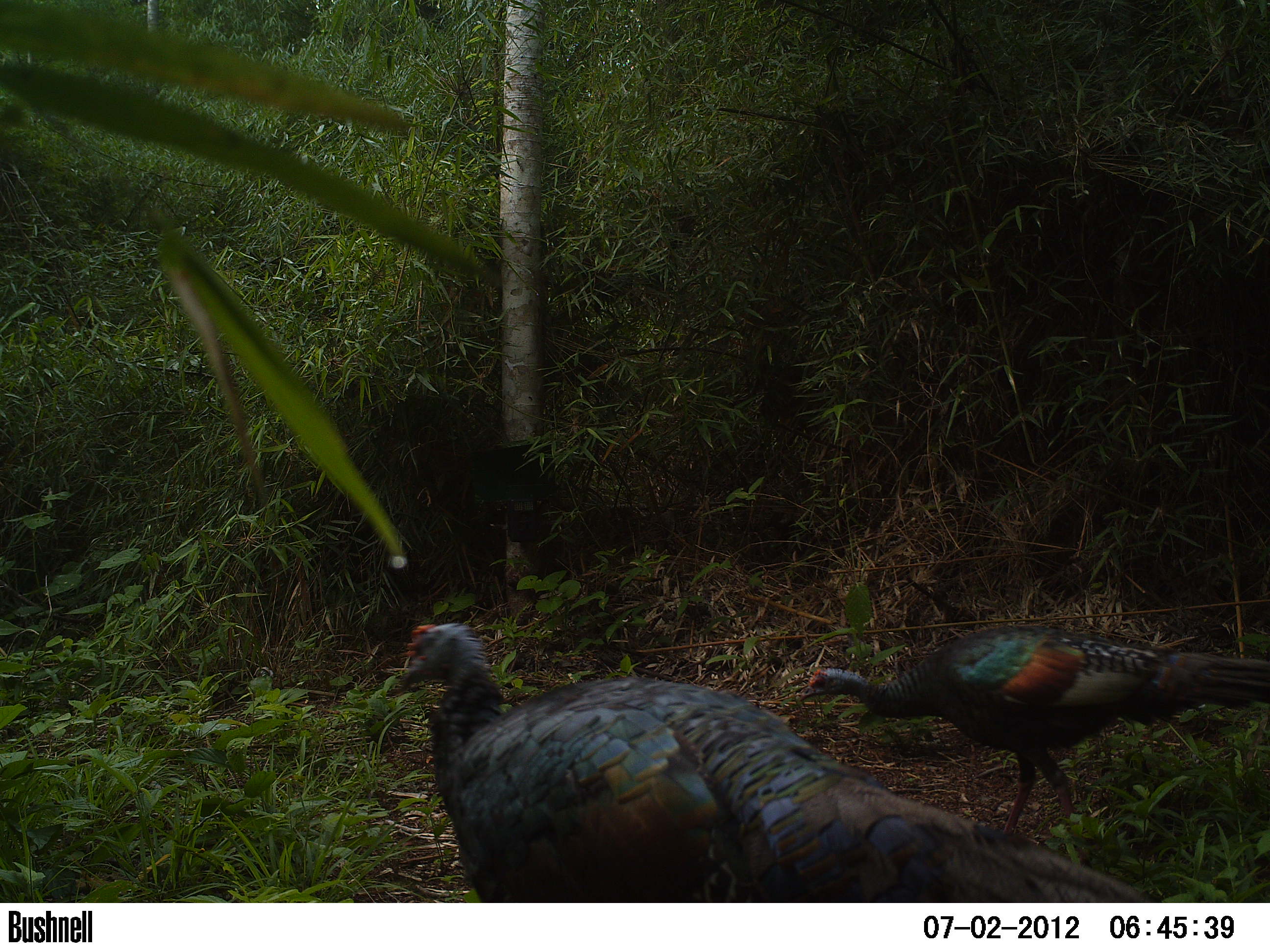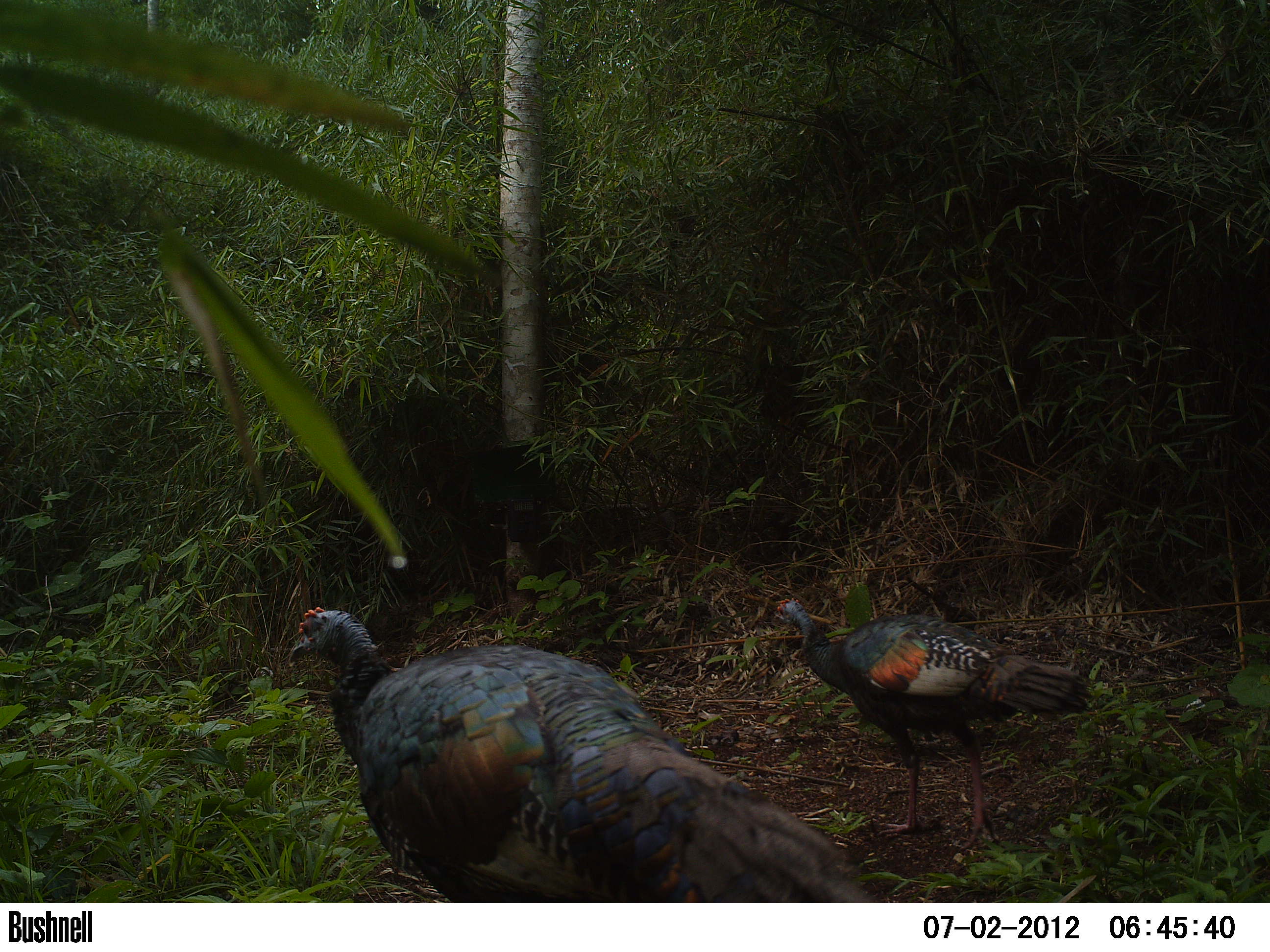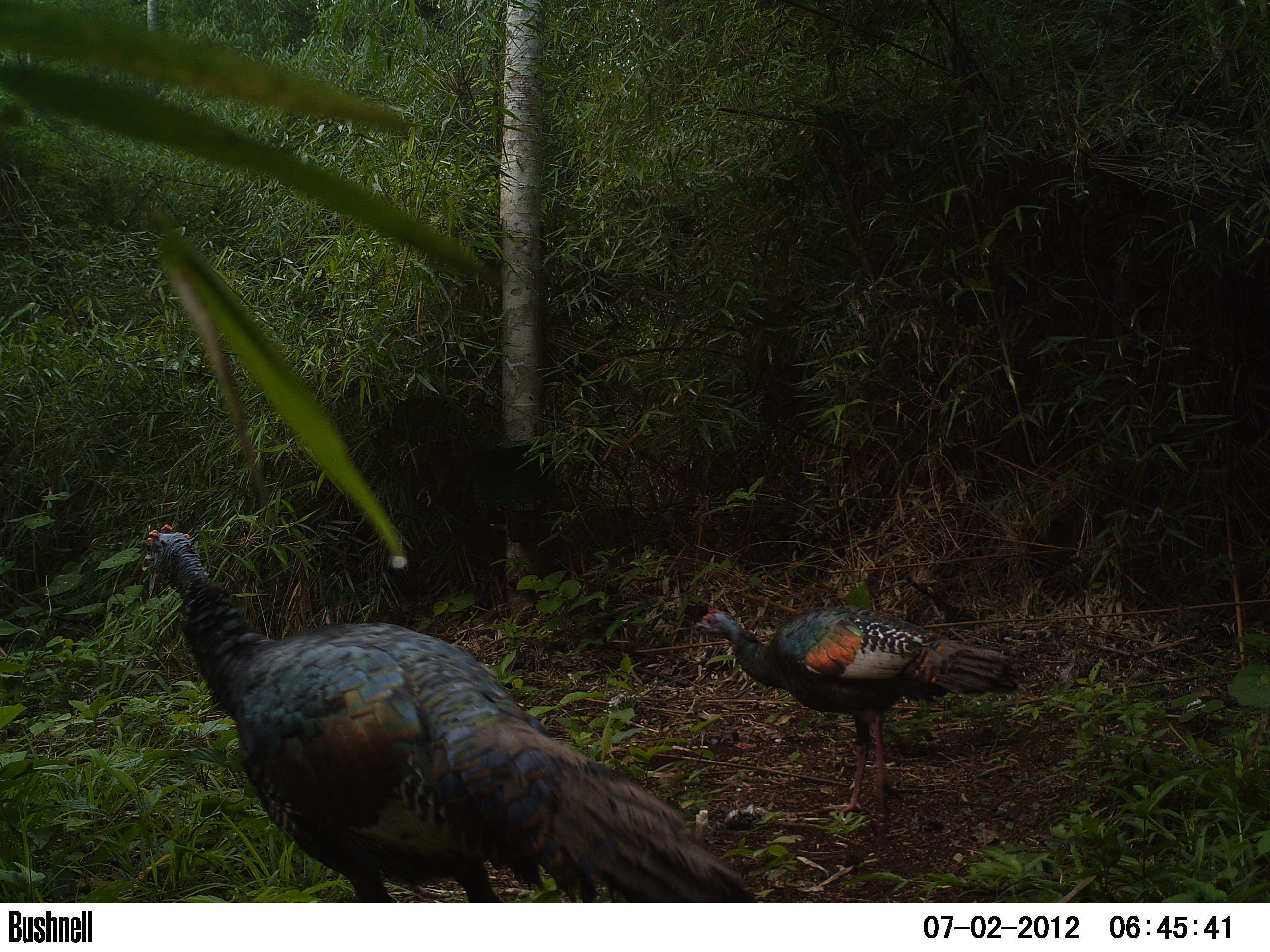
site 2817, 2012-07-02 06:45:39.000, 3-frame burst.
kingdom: Animalia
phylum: Chordata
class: Aves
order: Galliformes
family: Phasianidae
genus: Meleagris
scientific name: Meleagris ocellata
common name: ocellated turkey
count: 2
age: adult